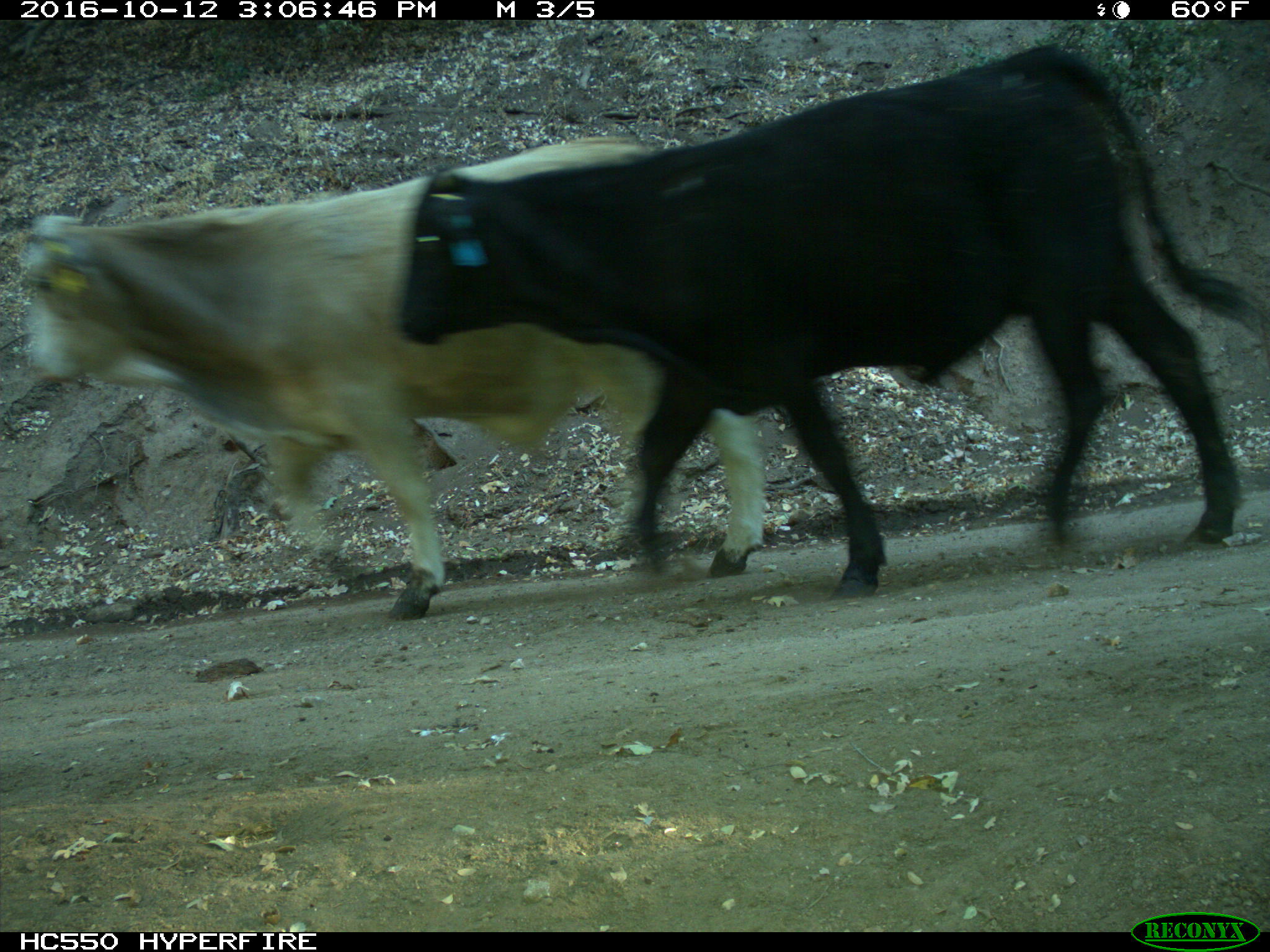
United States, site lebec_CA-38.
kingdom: Animalia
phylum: Chordata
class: Mammalia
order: Artiodactyla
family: Bovidae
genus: Bos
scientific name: Bos taurus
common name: domestic cow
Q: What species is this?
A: Bos taurus (domestic cow).